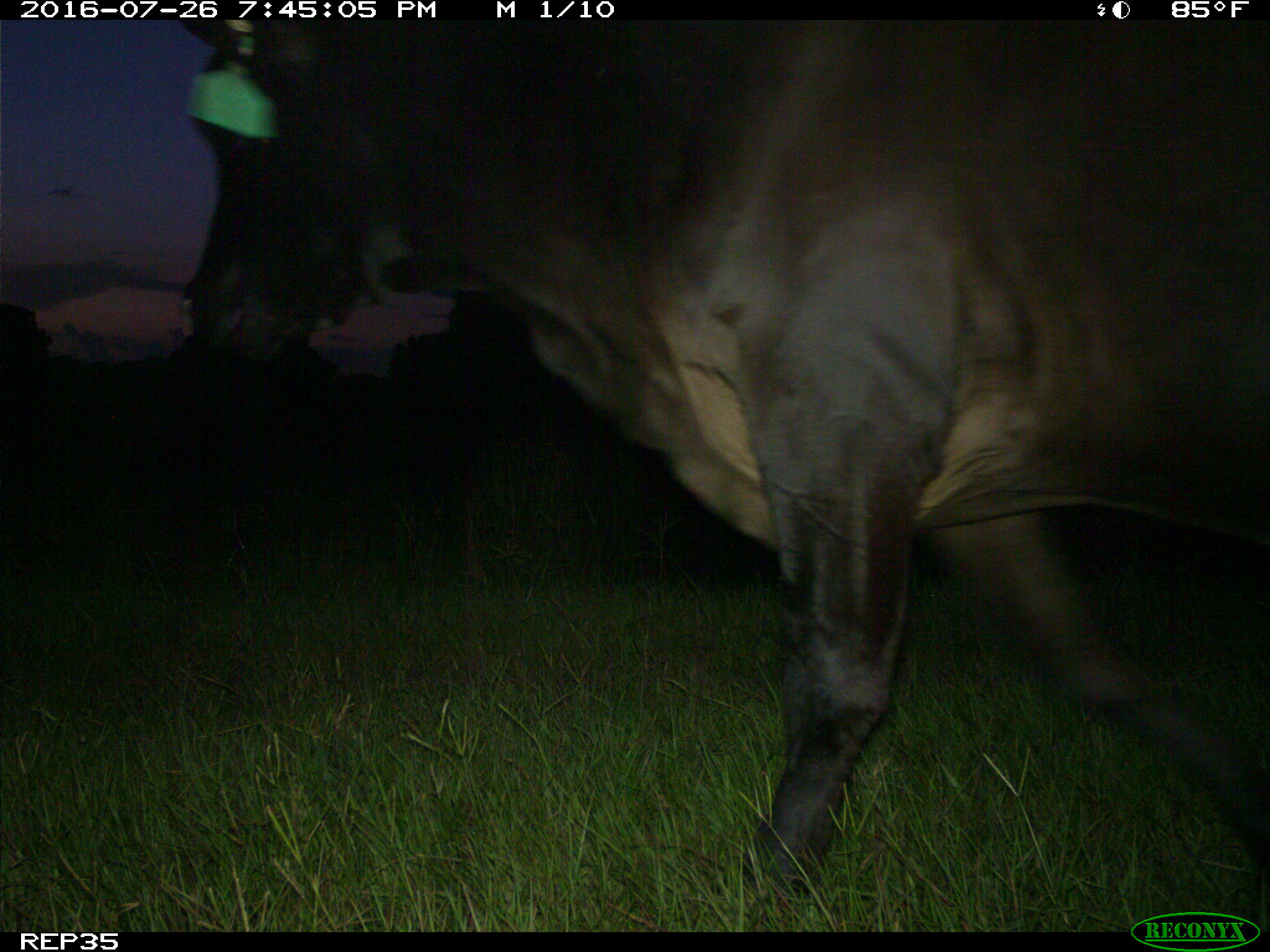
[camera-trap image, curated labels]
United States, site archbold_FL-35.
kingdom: Animalia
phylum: Chordata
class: Mammalia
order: Artiodactyla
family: Bovidae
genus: Bos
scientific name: Bos taurus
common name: domestic cow